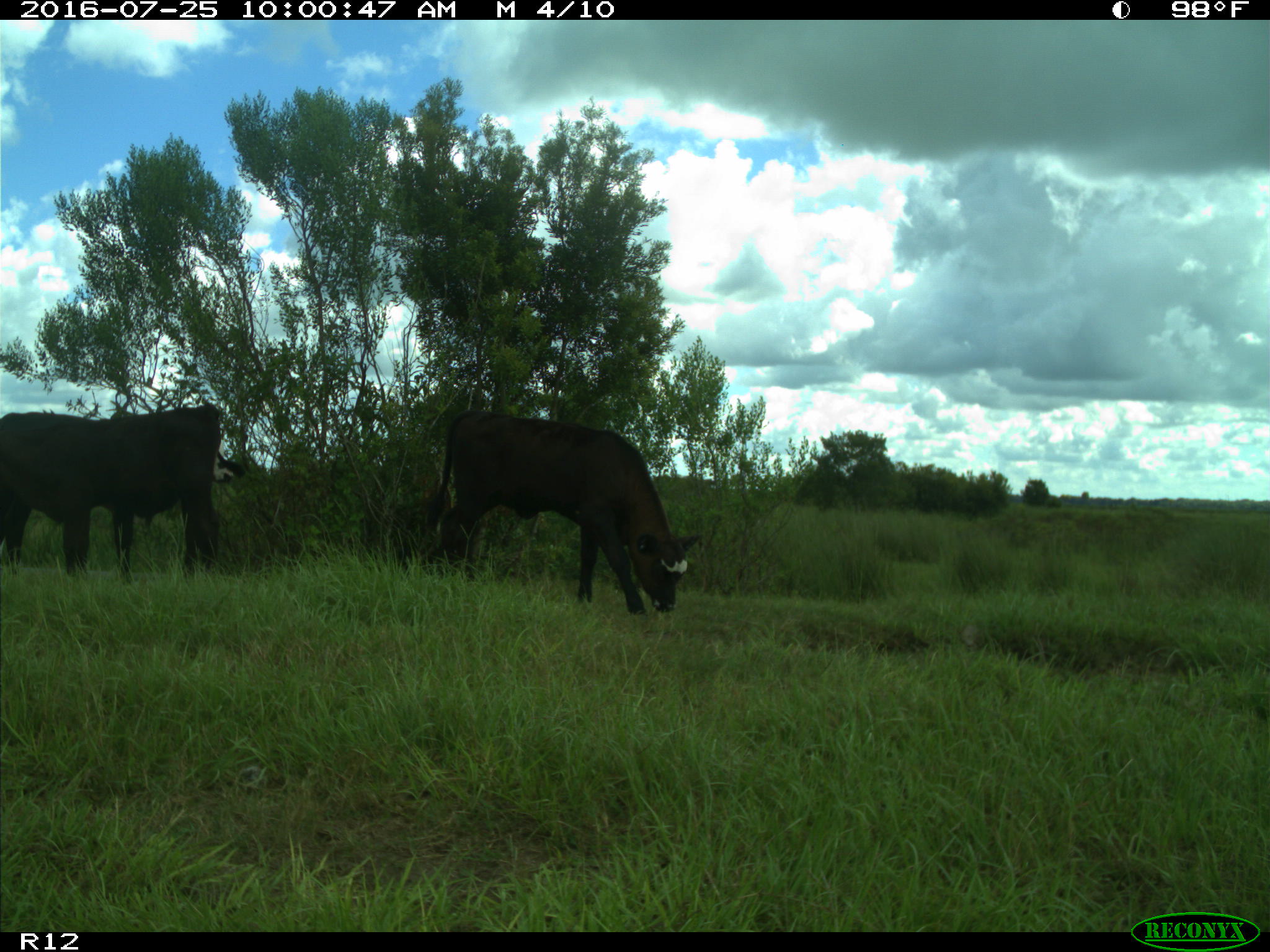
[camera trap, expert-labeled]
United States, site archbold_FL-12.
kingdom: Animalia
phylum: Chordata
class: Mammalia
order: Artiodactyla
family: Bovidae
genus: Bos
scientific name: Bos taurus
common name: domestic cow